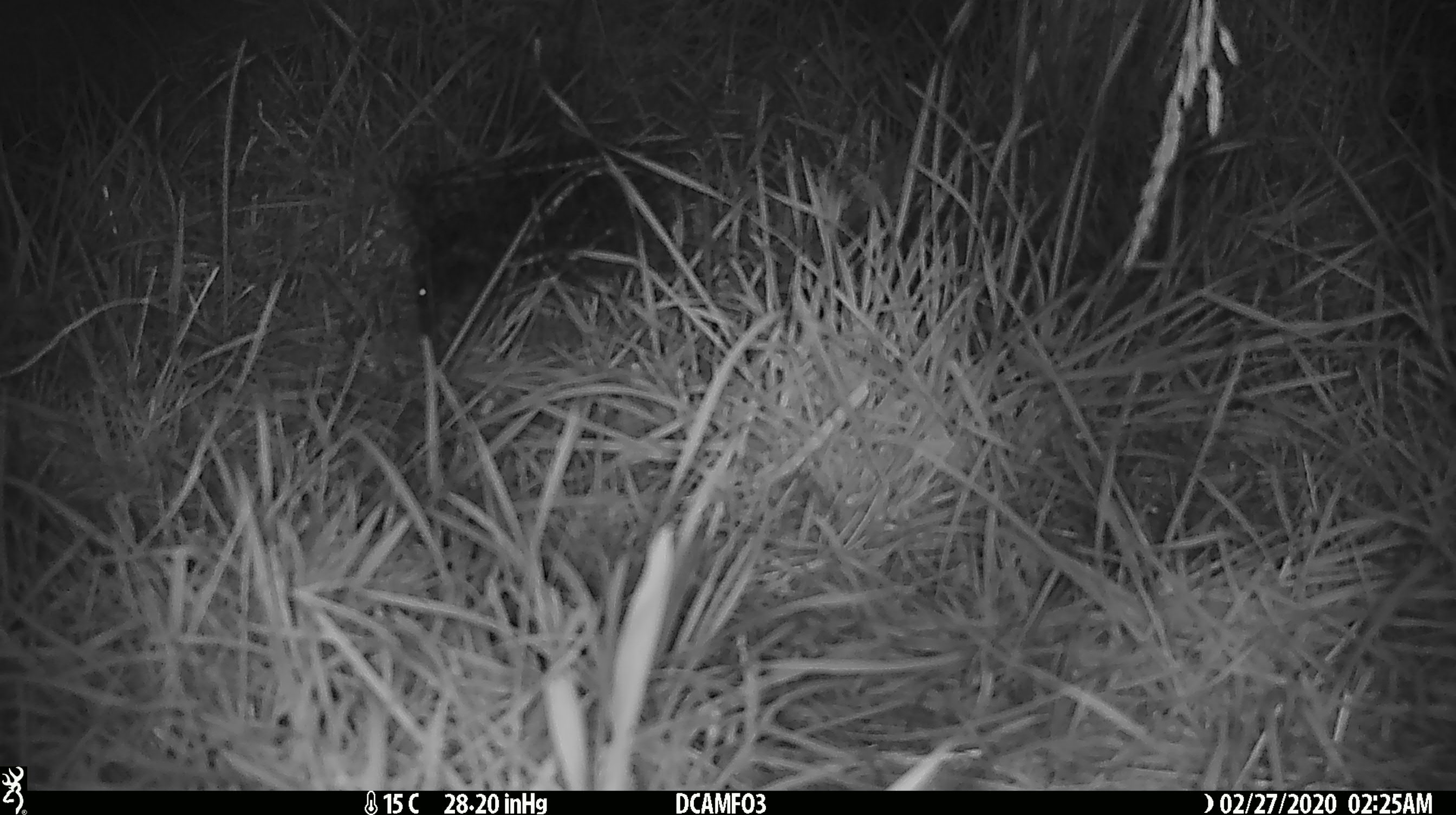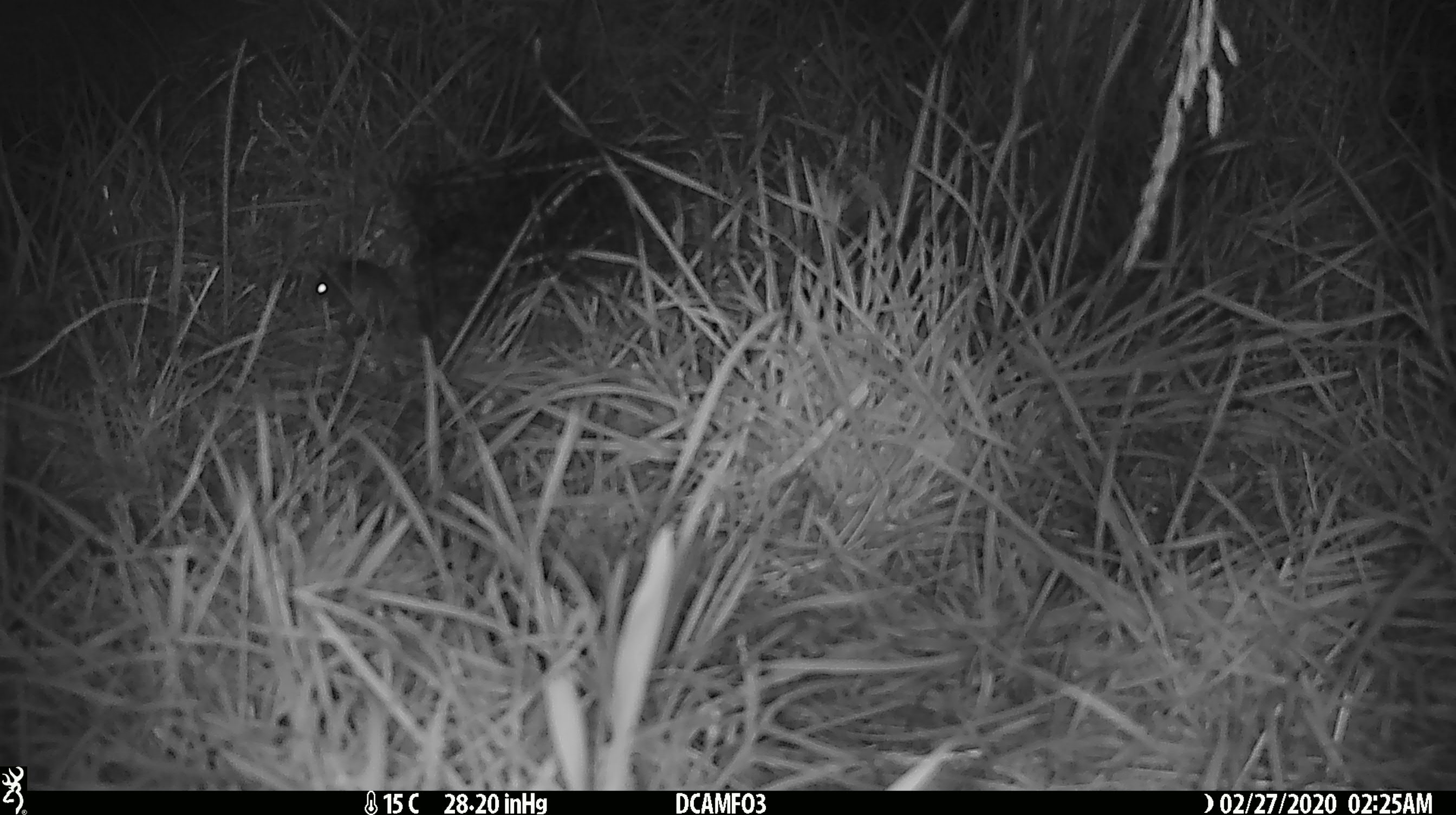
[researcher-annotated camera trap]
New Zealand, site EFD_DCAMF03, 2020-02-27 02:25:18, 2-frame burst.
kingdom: Animalia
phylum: Chordata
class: Mammalia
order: Rodentia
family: Muridae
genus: Mus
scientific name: Mus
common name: mouse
Mouse (Mus).